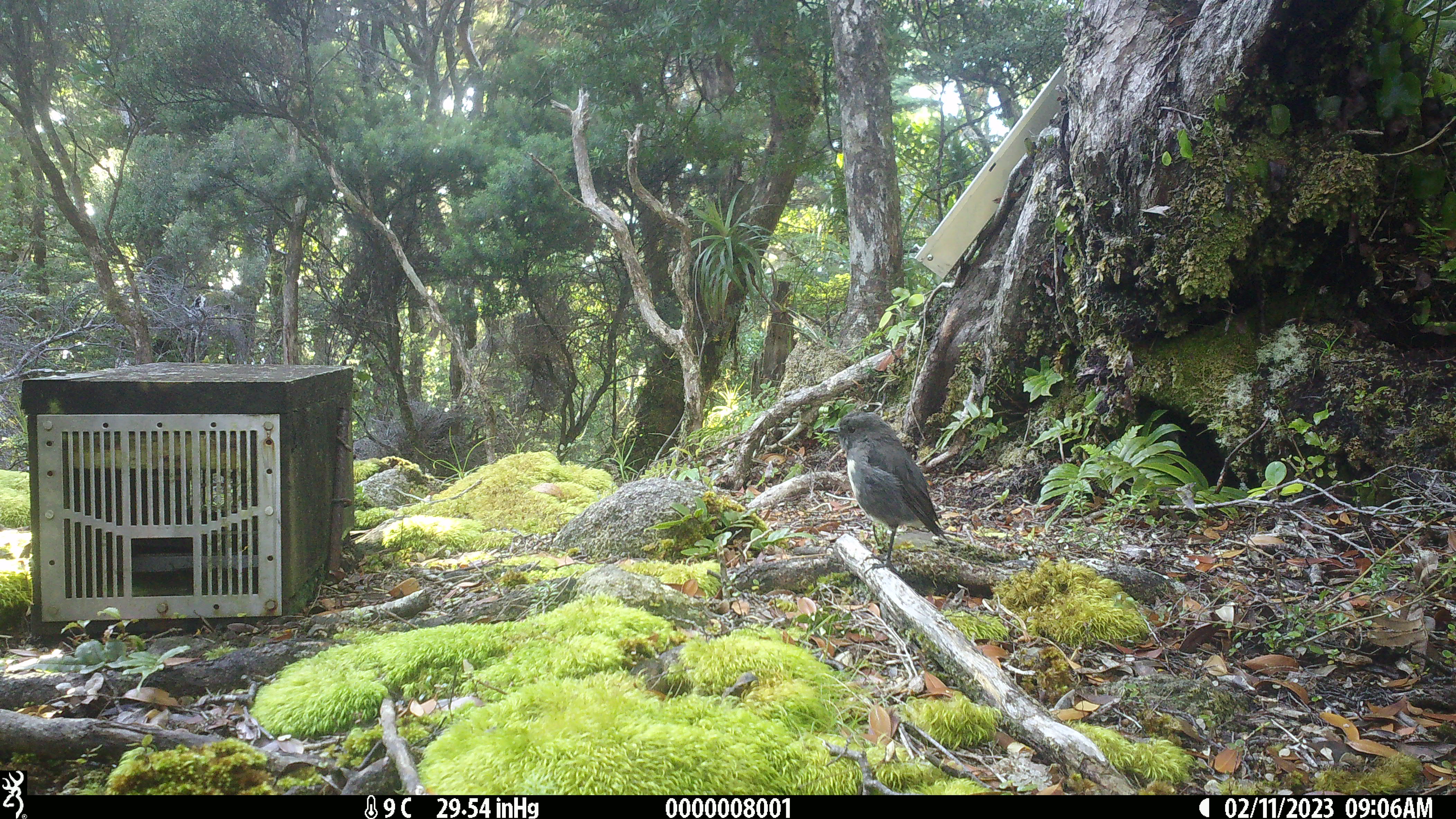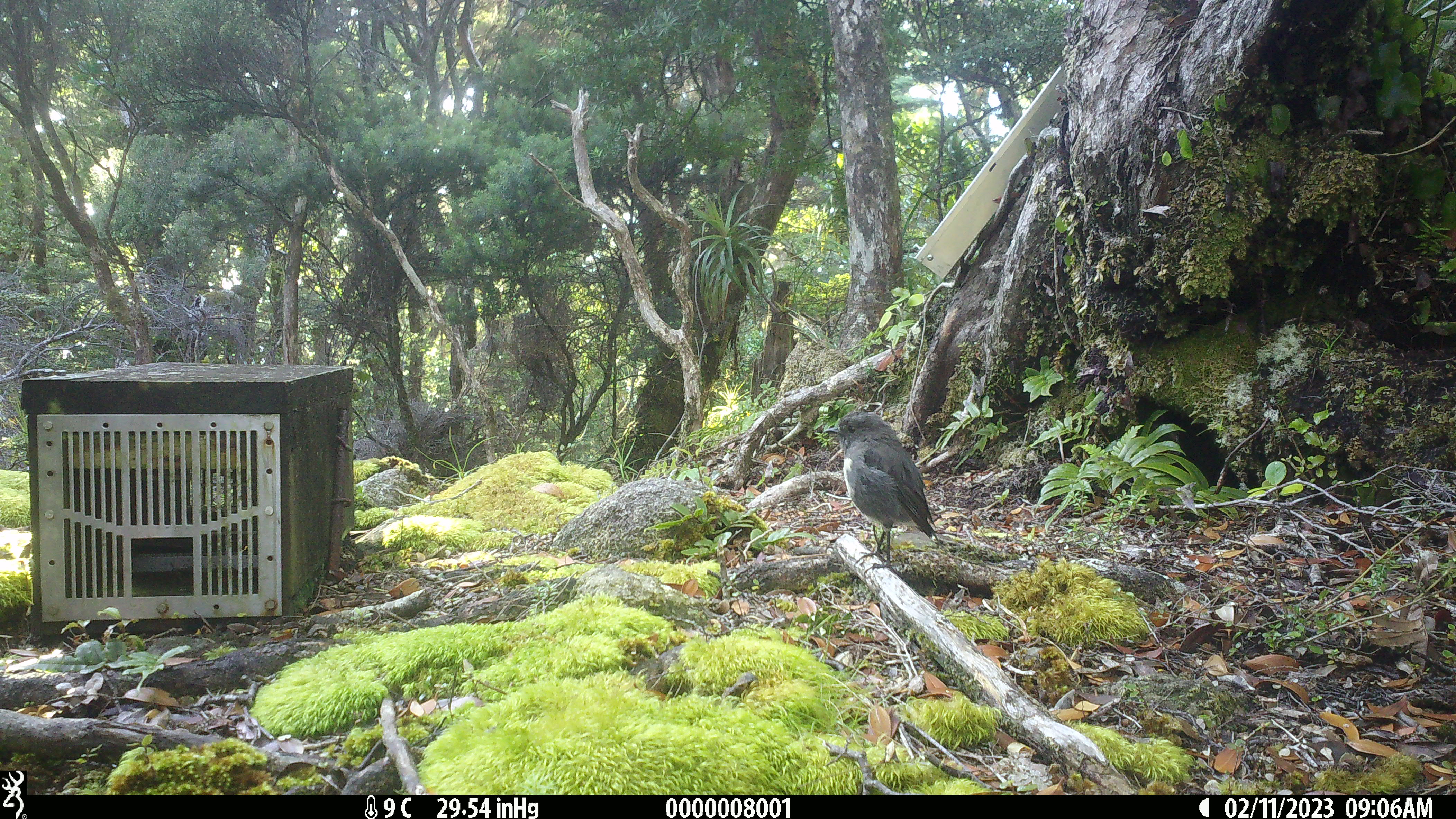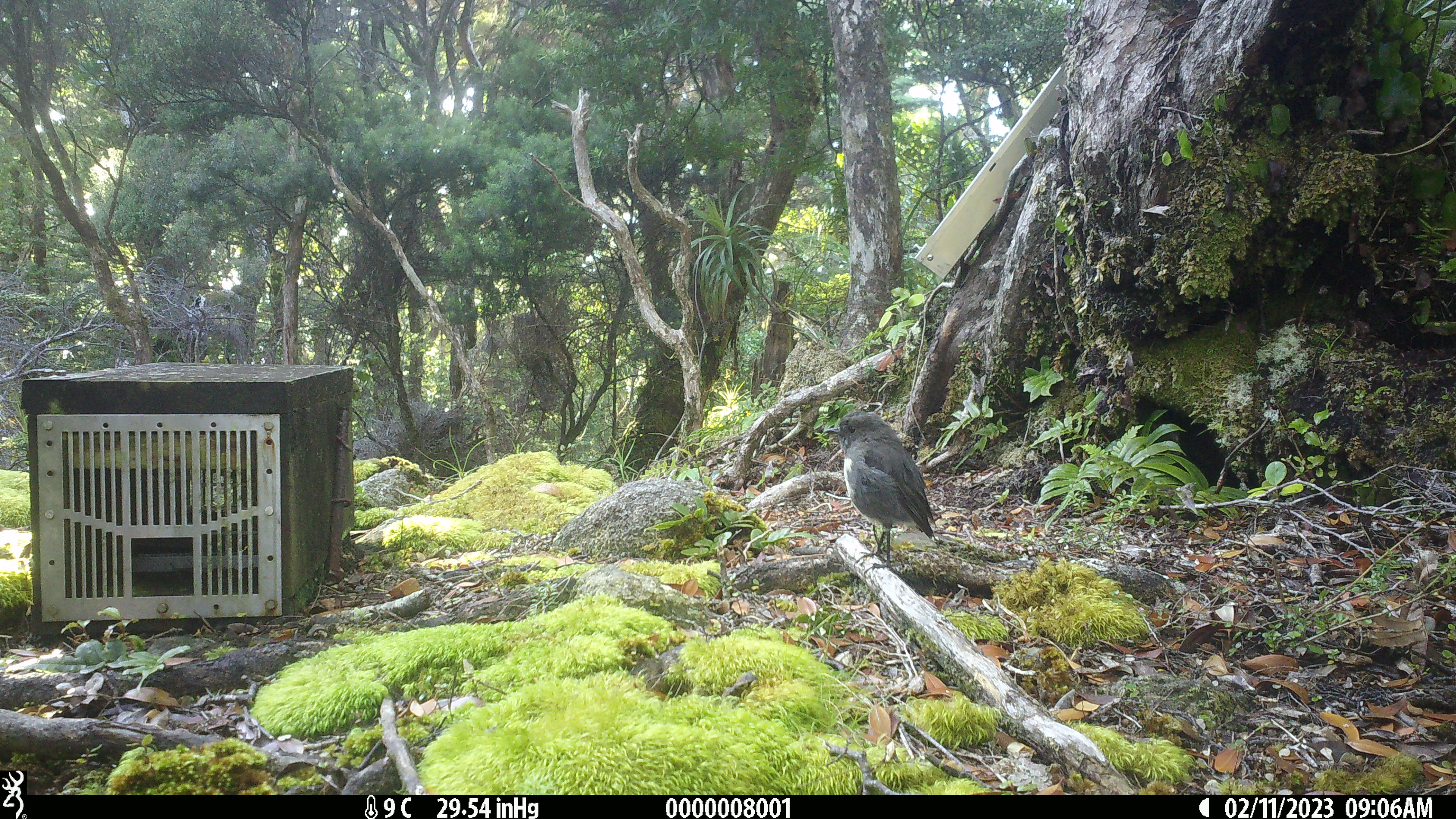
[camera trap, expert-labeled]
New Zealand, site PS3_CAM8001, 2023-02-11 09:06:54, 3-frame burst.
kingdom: Animalia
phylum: Chordata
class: Aves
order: Passeriformes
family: Petroicidae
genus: Petroica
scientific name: Petroica australis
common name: new zealand robin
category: robin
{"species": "robin (new zealand robin) (Petroica australis)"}